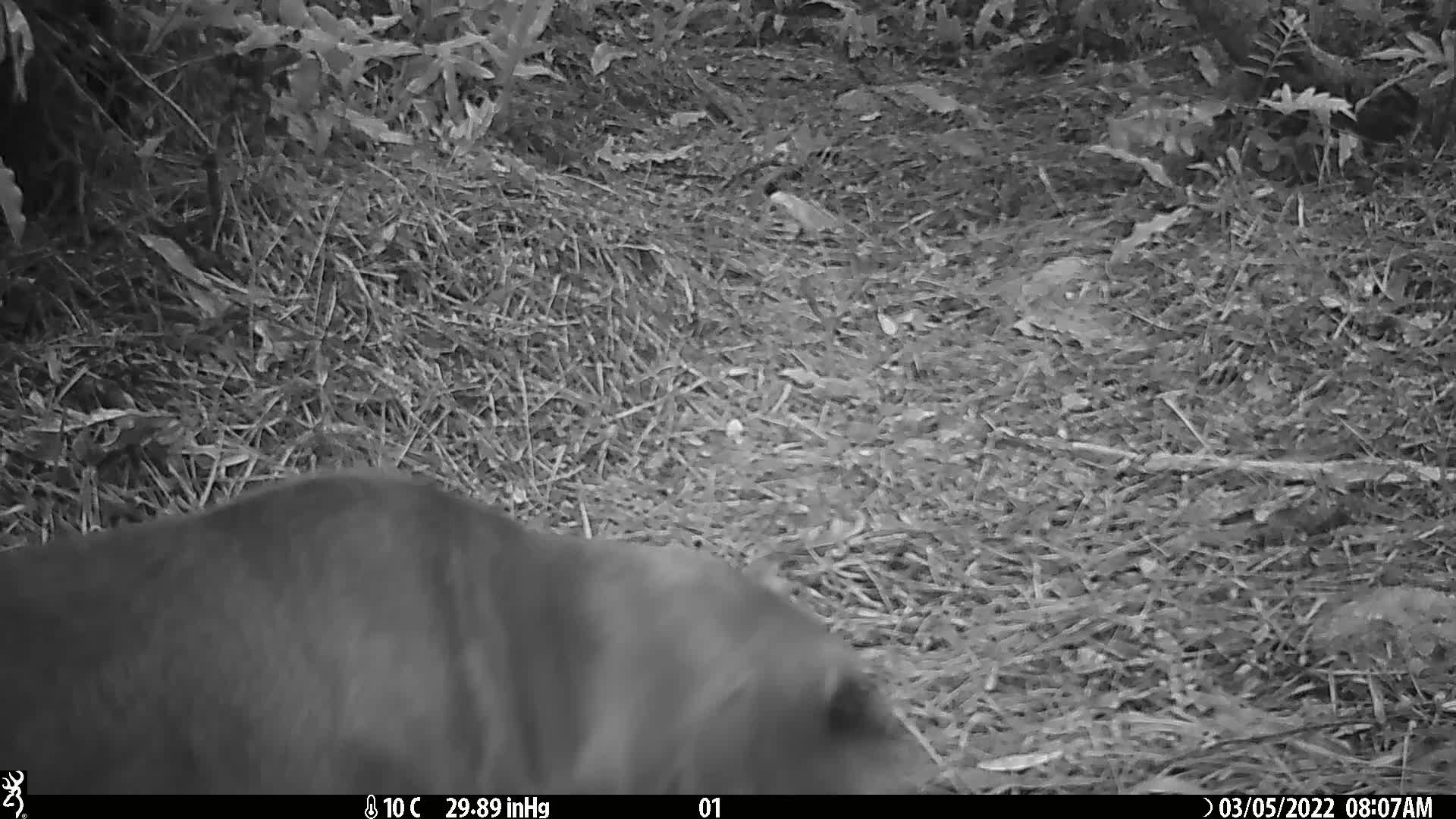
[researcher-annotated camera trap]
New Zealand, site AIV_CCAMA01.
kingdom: Animalia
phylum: Chordata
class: Mammalia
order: Carnivora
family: Otariidae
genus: Phocarctos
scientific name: Phocarctos hookeri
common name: new zealand sea lion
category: sealion